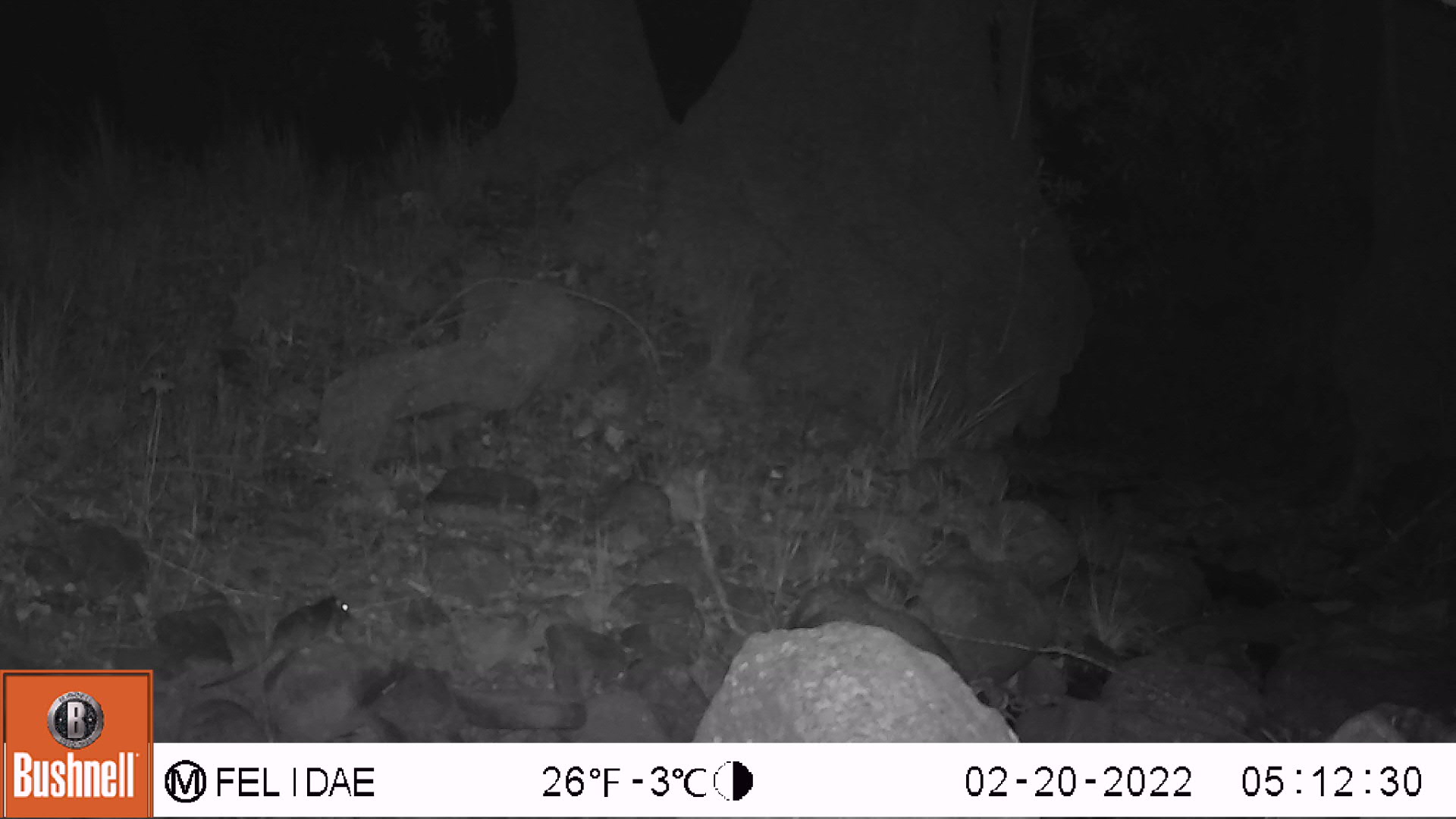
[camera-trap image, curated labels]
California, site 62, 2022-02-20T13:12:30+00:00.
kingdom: Animalia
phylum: Chordata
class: Mammalia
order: Rodentia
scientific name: Rodentia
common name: mouse or rat